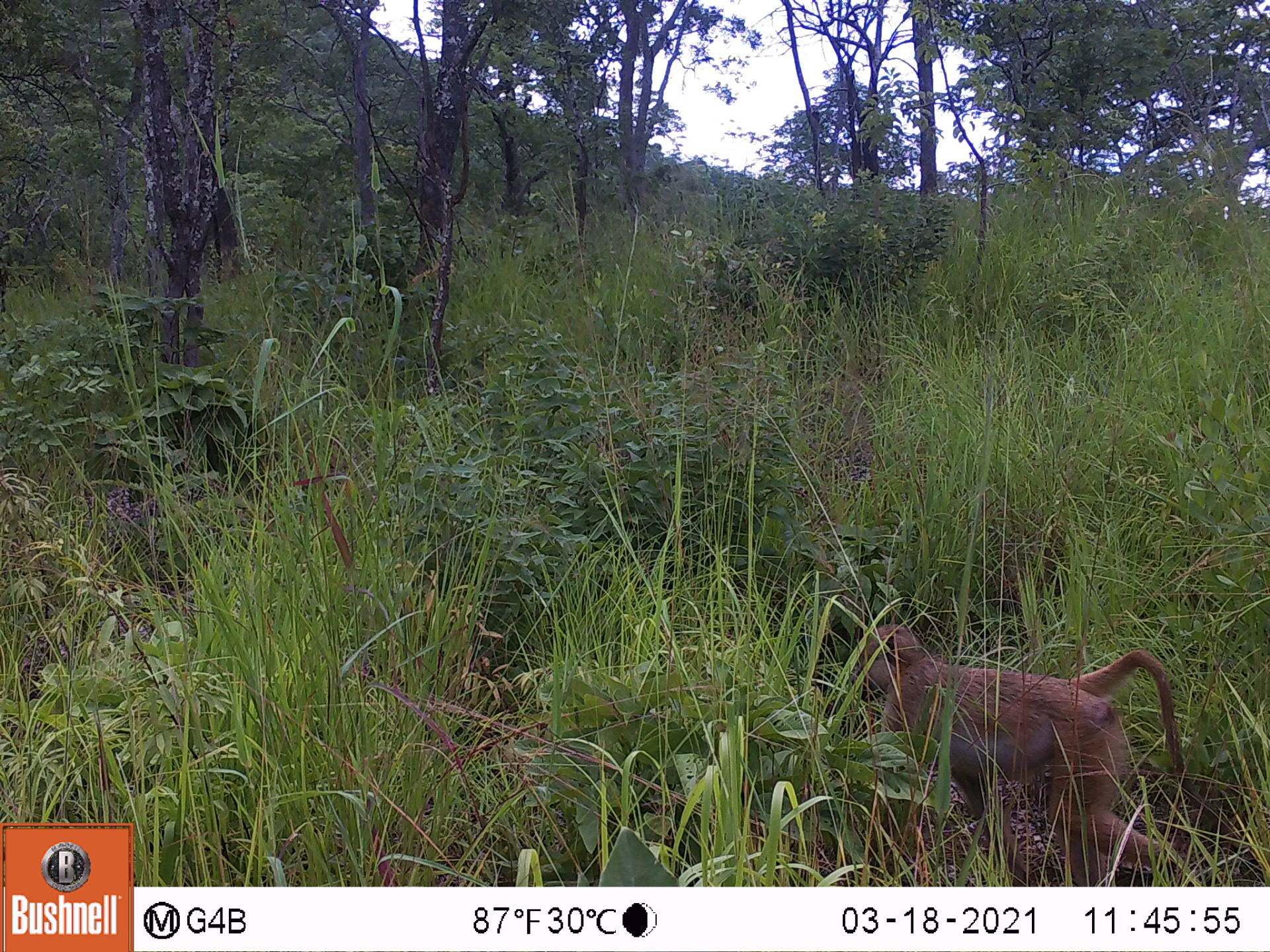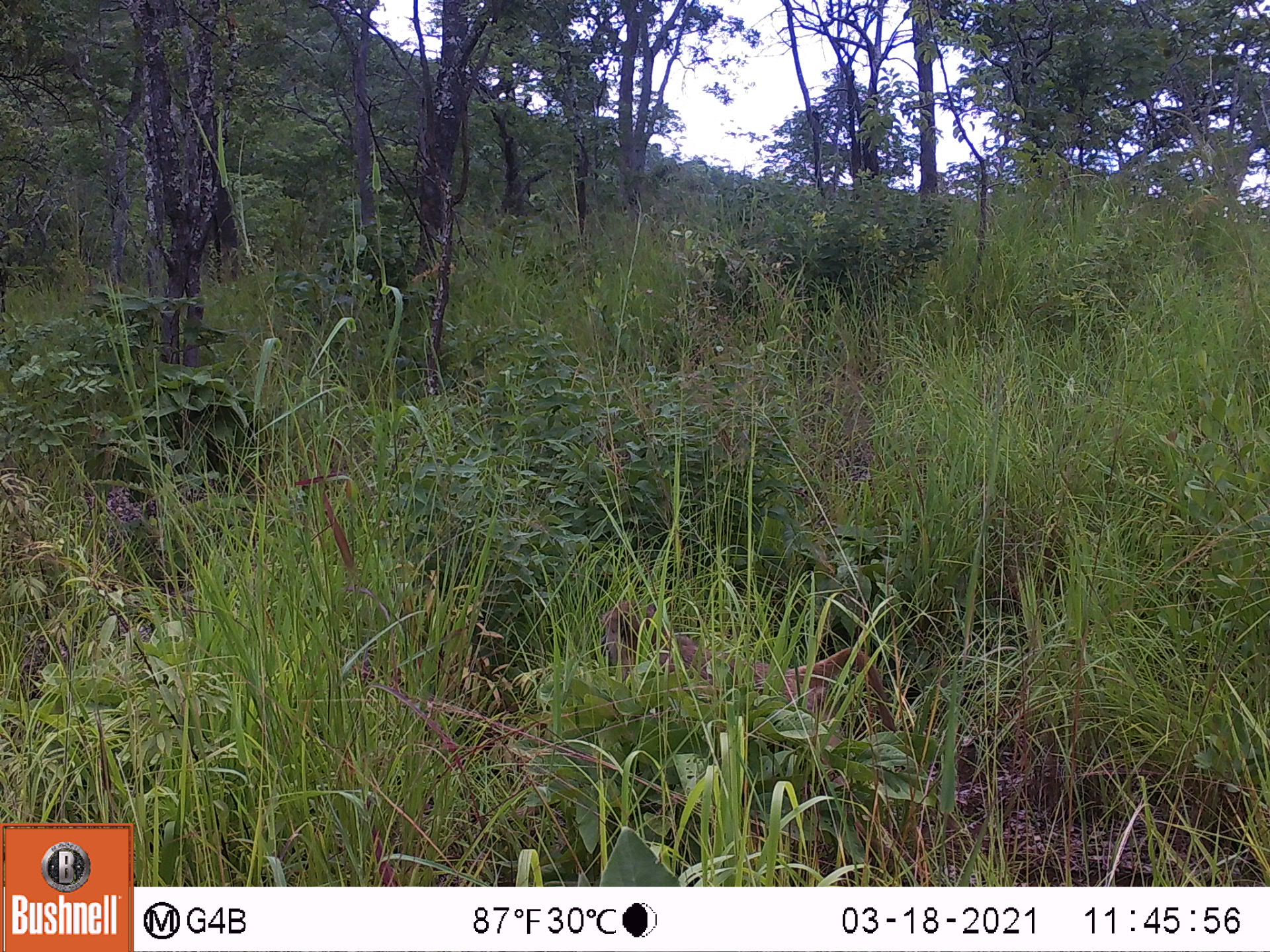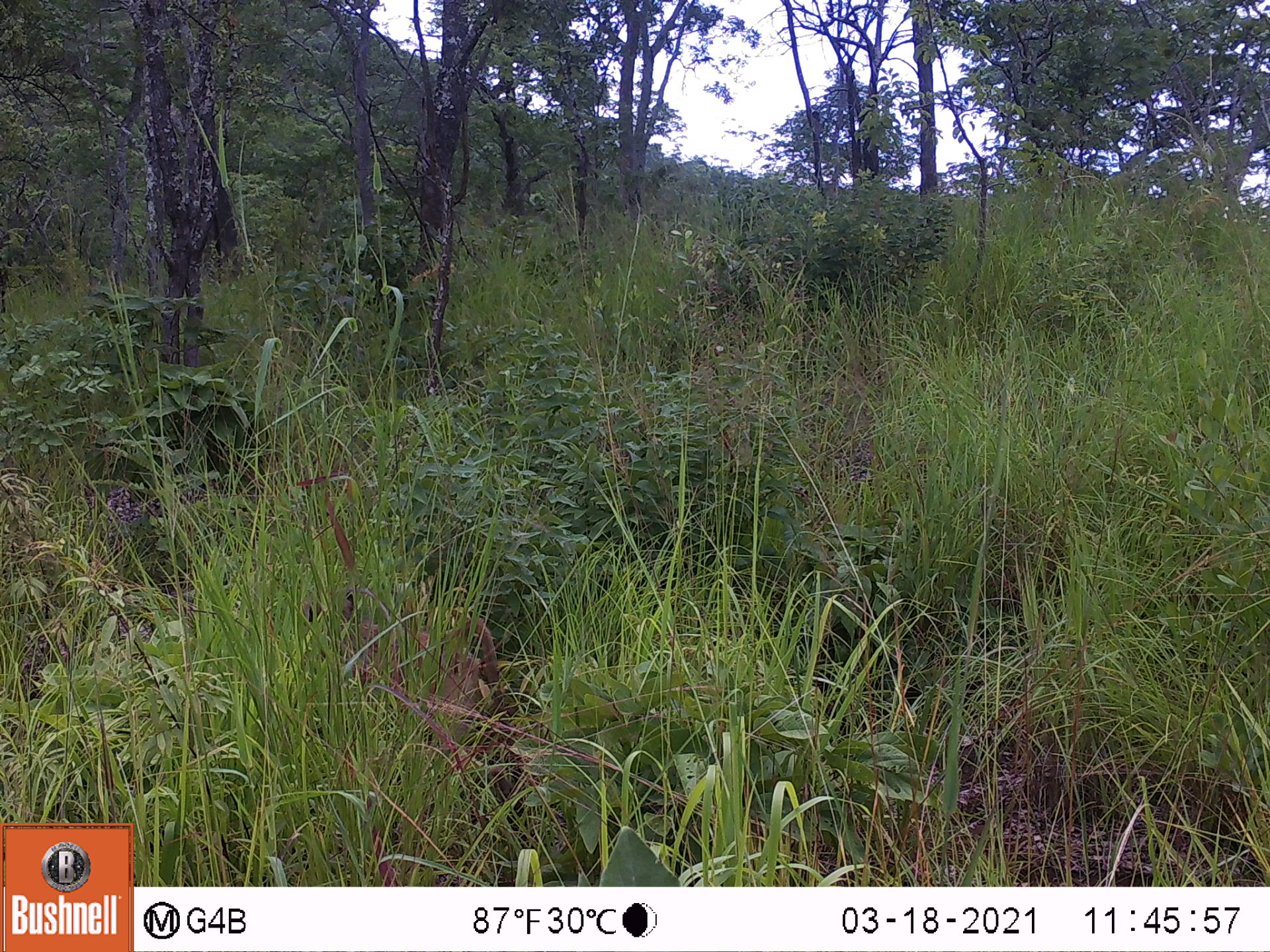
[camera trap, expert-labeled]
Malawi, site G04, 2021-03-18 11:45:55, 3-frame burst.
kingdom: Animalia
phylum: Chordata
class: Mammalia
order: Primates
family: Cercopithecidae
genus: Papio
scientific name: Papio cynocephalus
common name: yellow baboon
Yellow baboon (Papio cynocephalus), count 1.